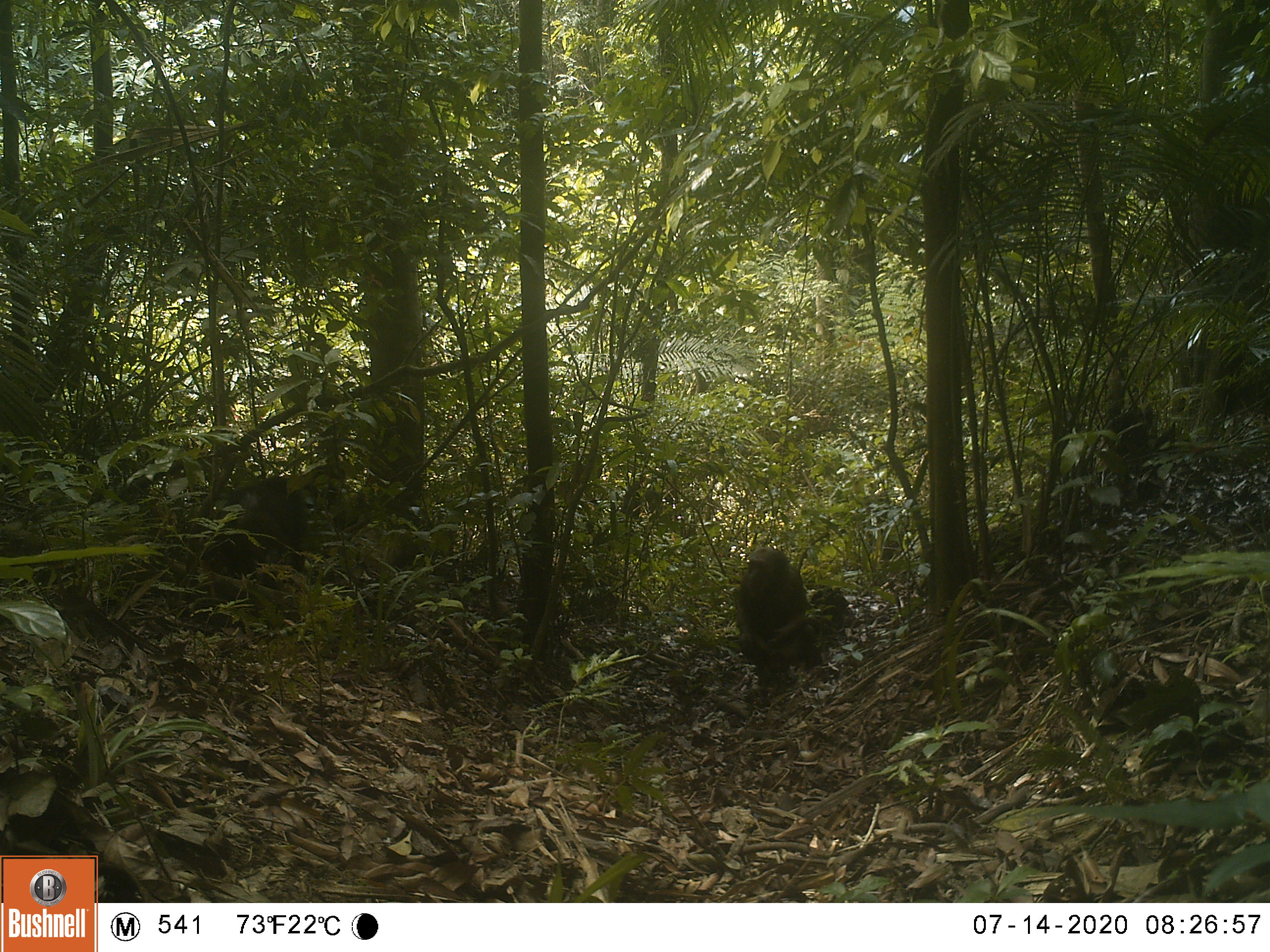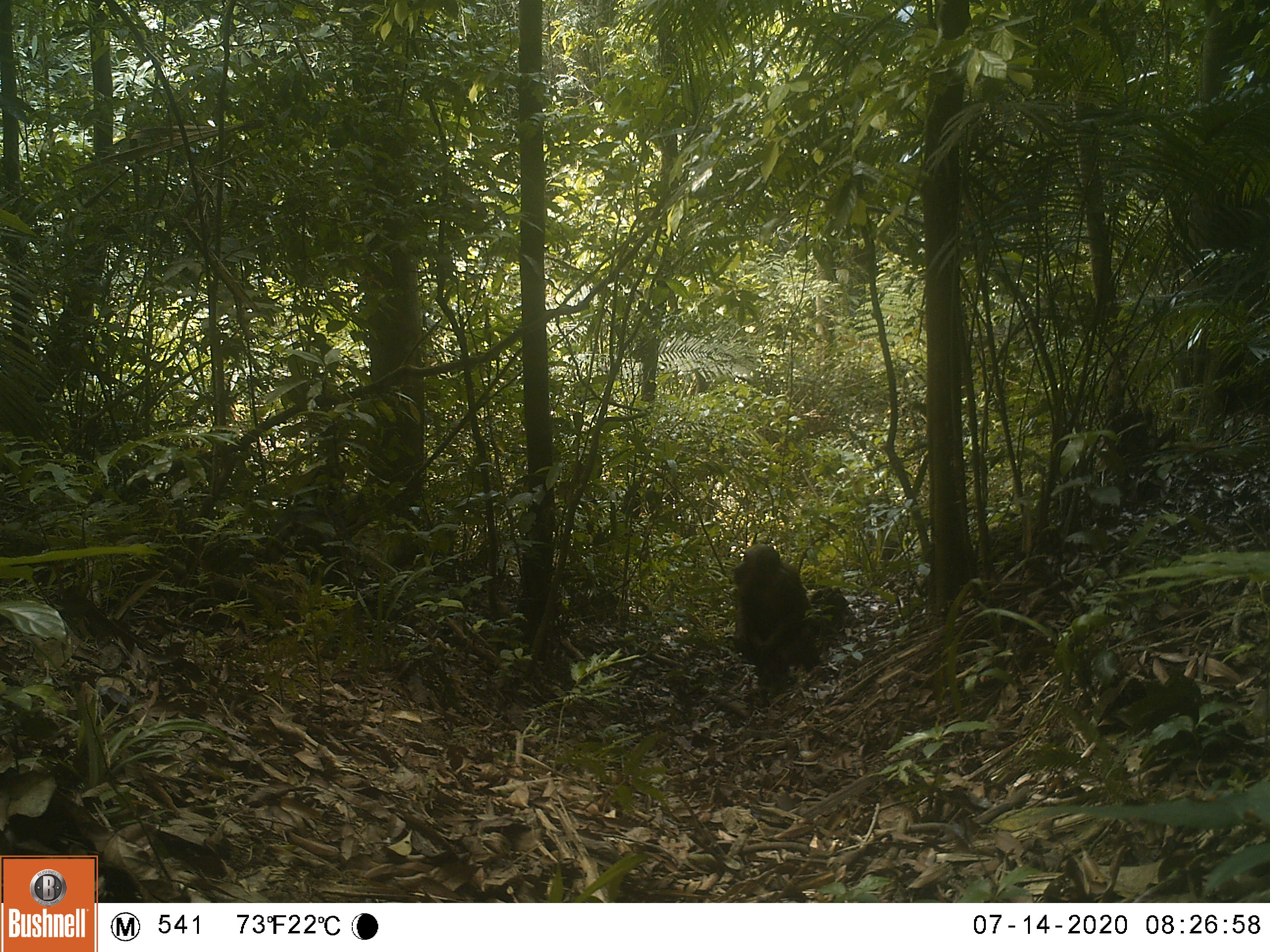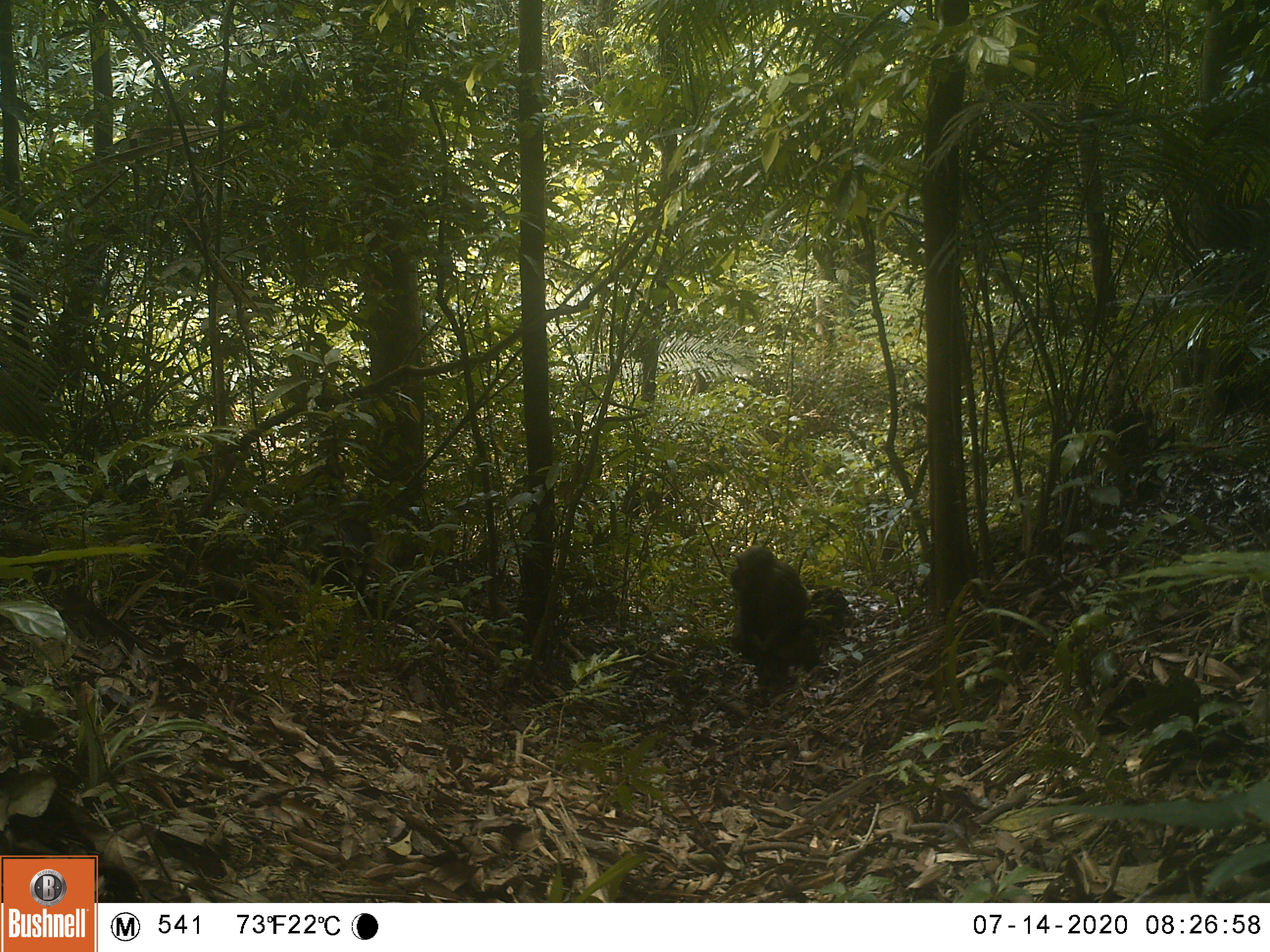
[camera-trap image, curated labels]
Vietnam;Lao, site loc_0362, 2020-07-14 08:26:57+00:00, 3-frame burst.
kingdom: Animalia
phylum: Chordata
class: Mammalia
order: Primates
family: Cercopithecidae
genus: Macaca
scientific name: Macaca arctoides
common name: stump-tailed macaque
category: stump tailed macaque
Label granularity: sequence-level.